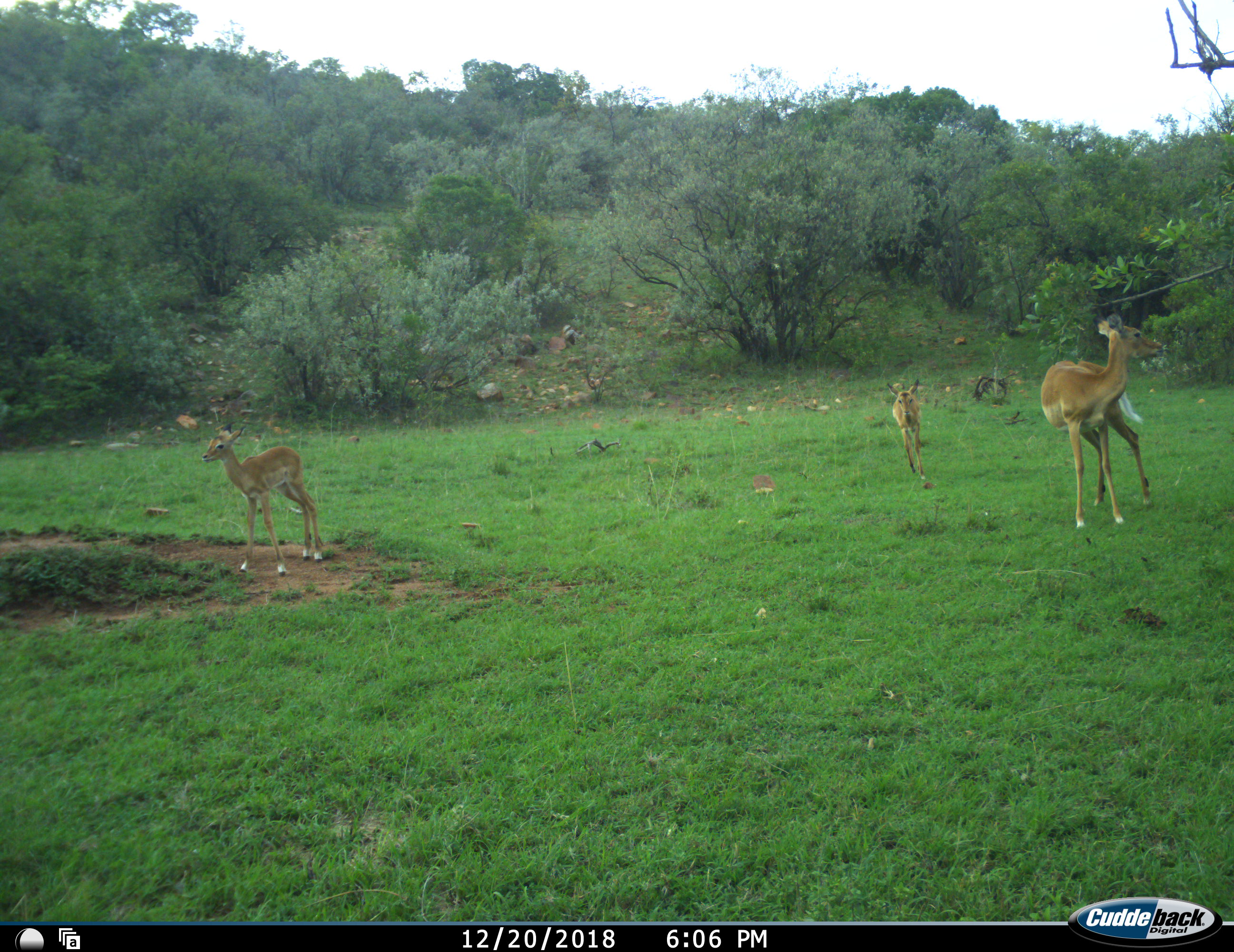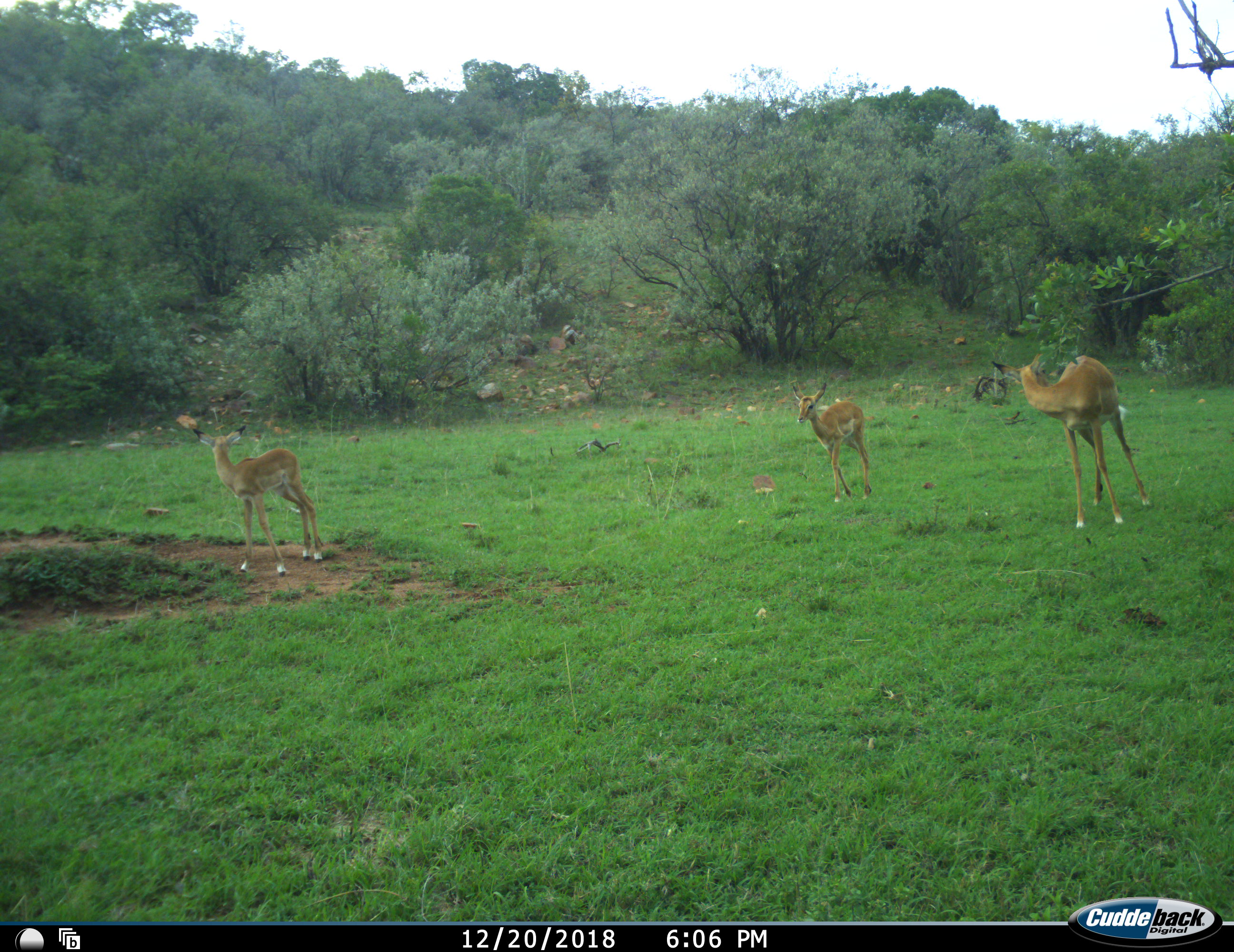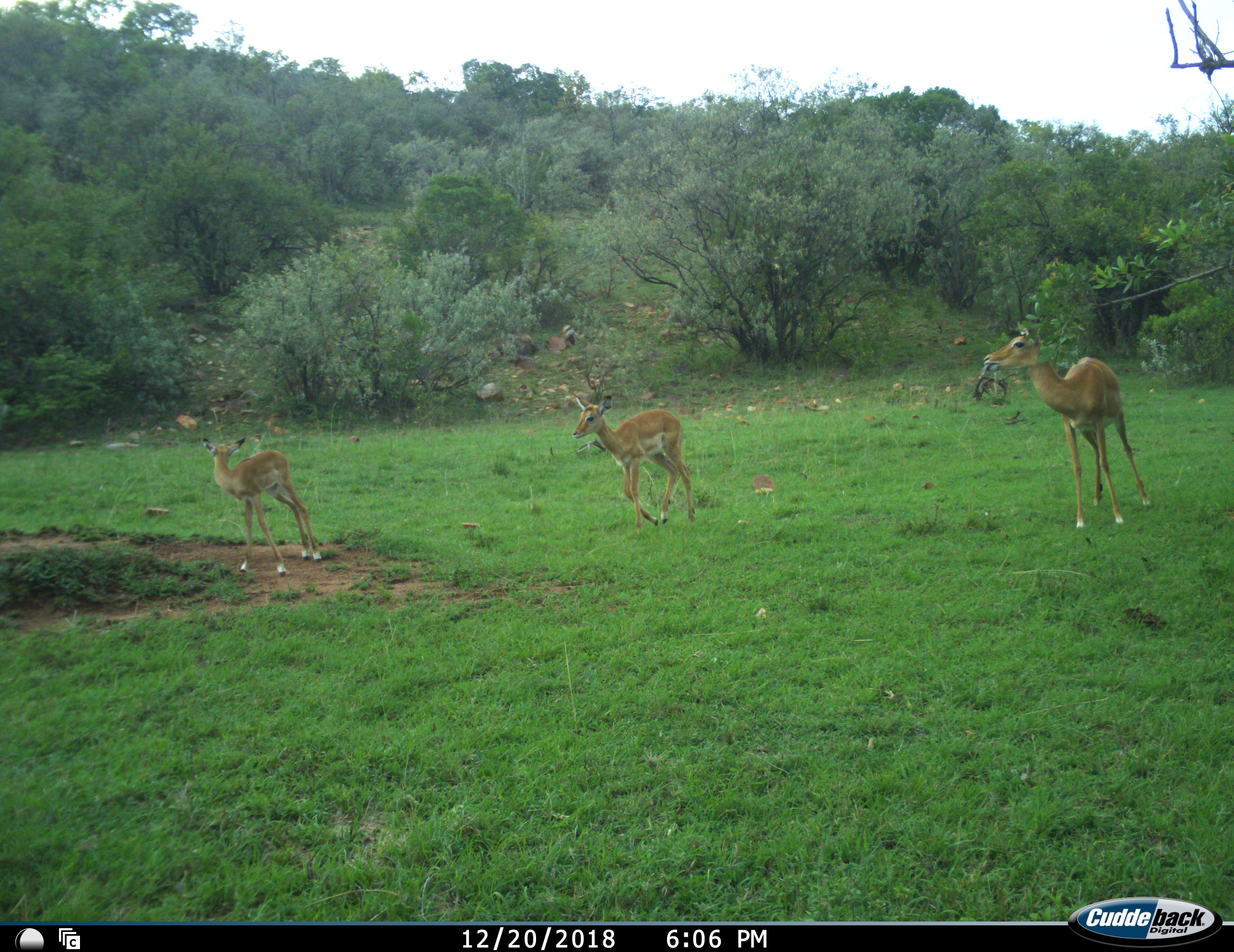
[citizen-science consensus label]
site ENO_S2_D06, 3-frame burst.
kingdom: Animalia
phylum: Chordata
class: Mammalia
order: Artiodactyla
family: Bovidae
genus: Aepyceros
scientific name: Aepyceros melampus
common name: impala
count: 3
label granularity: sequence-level